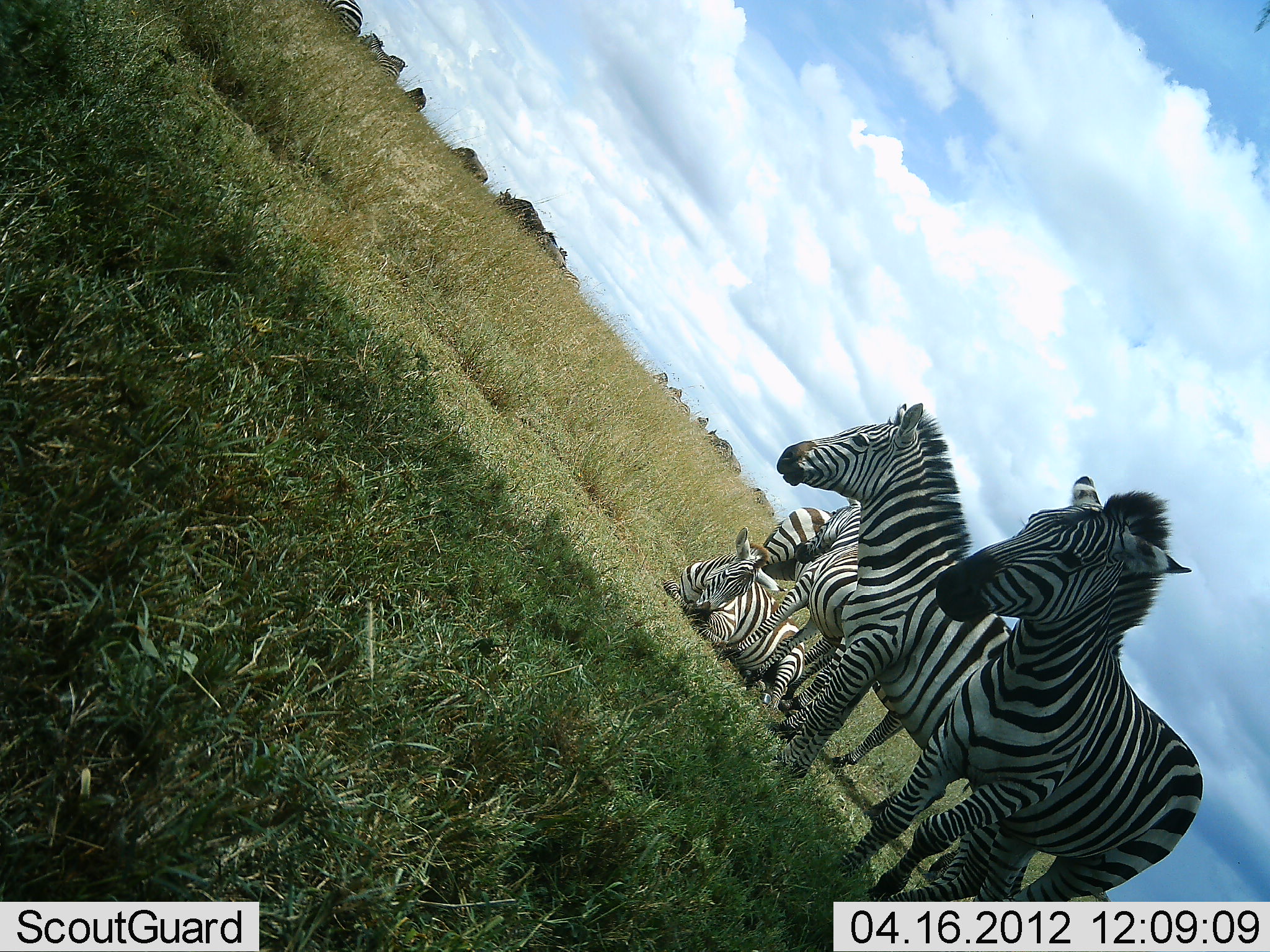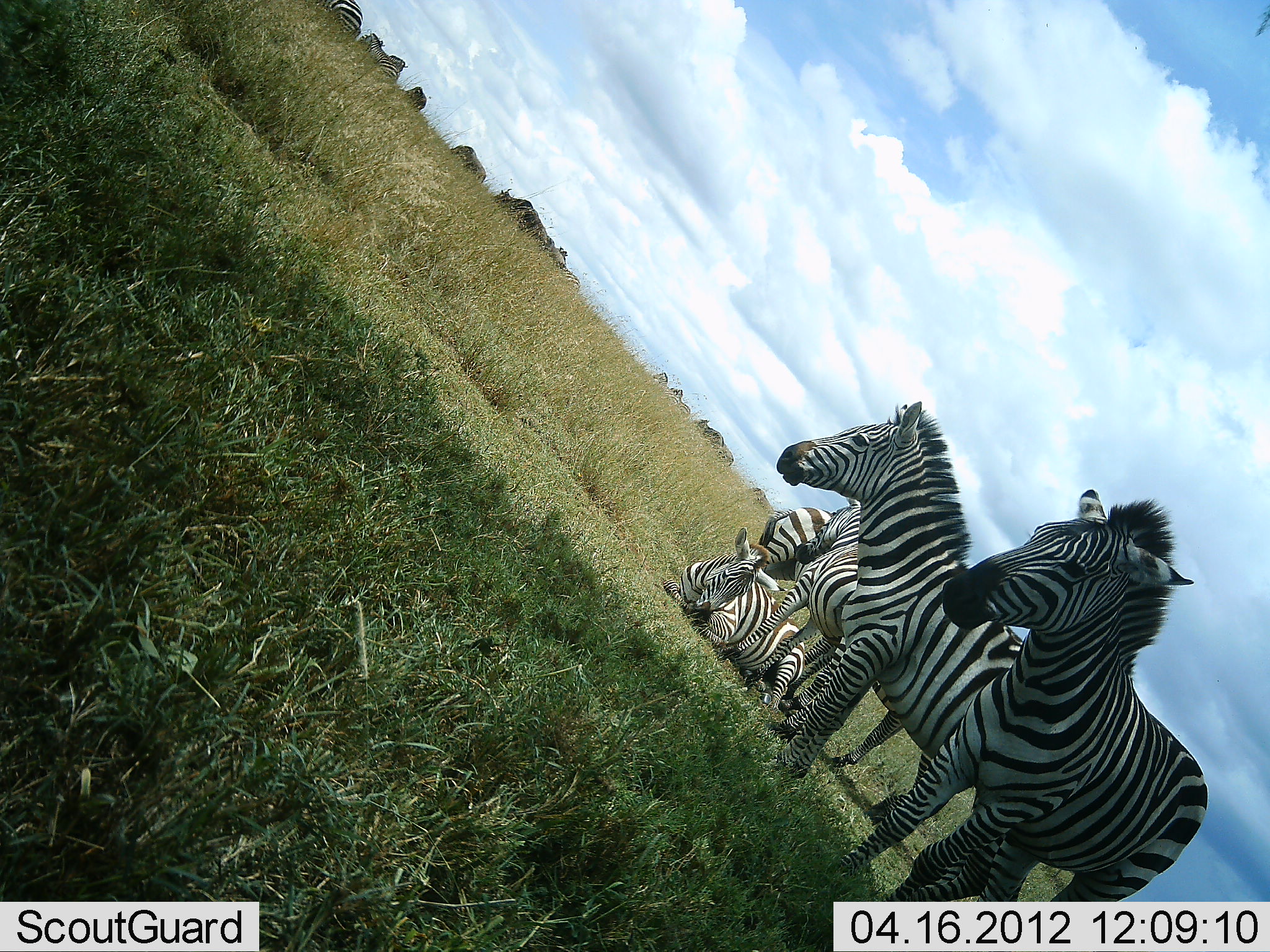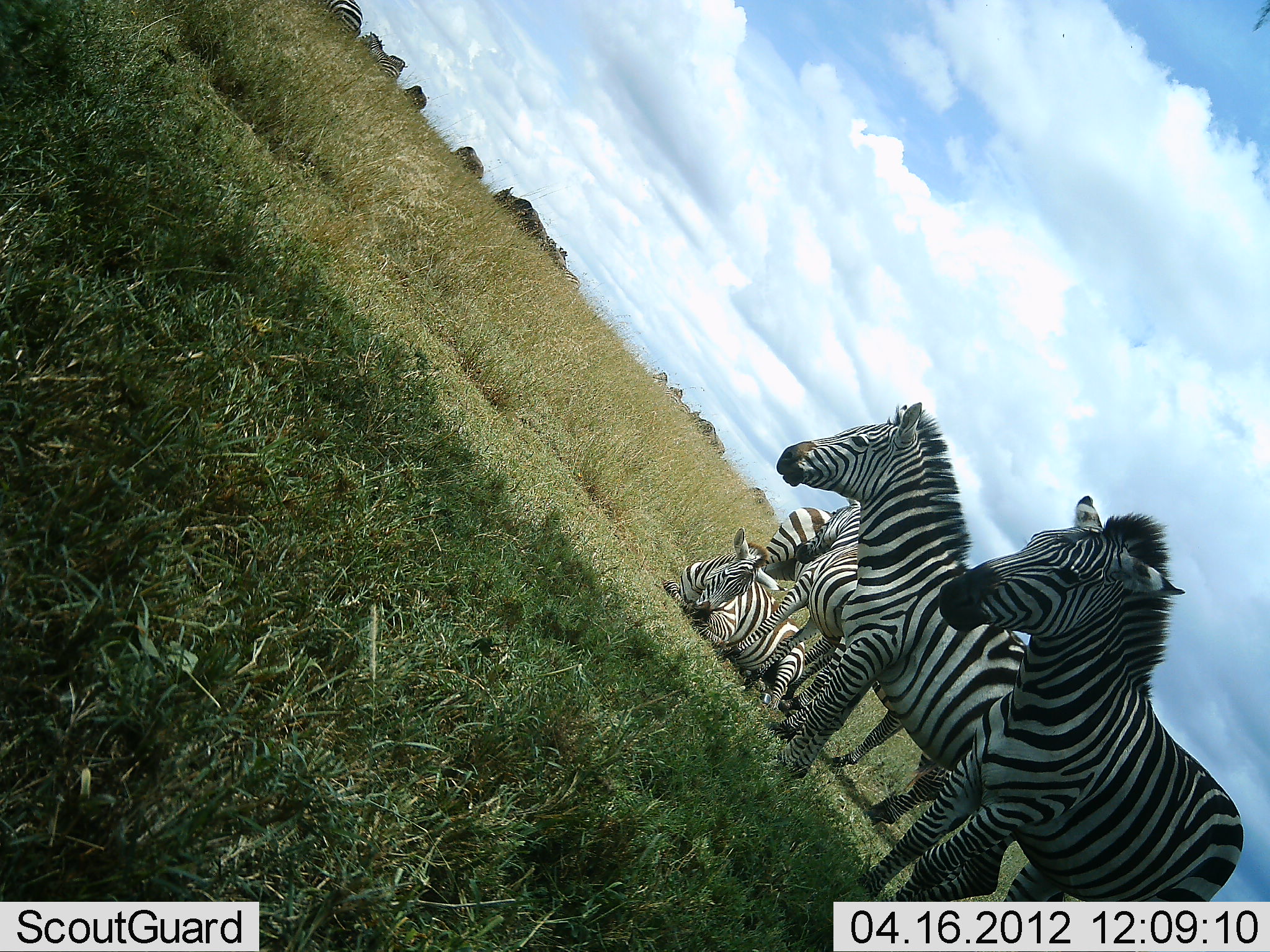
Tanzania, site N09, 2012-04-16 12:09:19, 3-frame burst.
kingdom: Animalia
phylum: Chordata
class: Mammalia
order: Perissodactyla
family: Equidae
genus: Equus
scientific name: Equus quagga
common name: plains zebra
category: zebra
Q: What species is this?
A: Zebra (plains zebra) (Equus quagga).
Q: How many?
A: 5.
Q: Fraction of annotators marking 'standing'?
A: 89%.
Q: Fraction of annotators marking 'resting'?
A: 92%.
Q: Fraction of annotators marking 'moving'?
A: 14%.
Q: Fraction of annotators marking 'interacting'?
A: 8%.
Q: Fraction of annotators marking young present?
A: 3%.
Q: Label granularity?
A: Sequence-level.